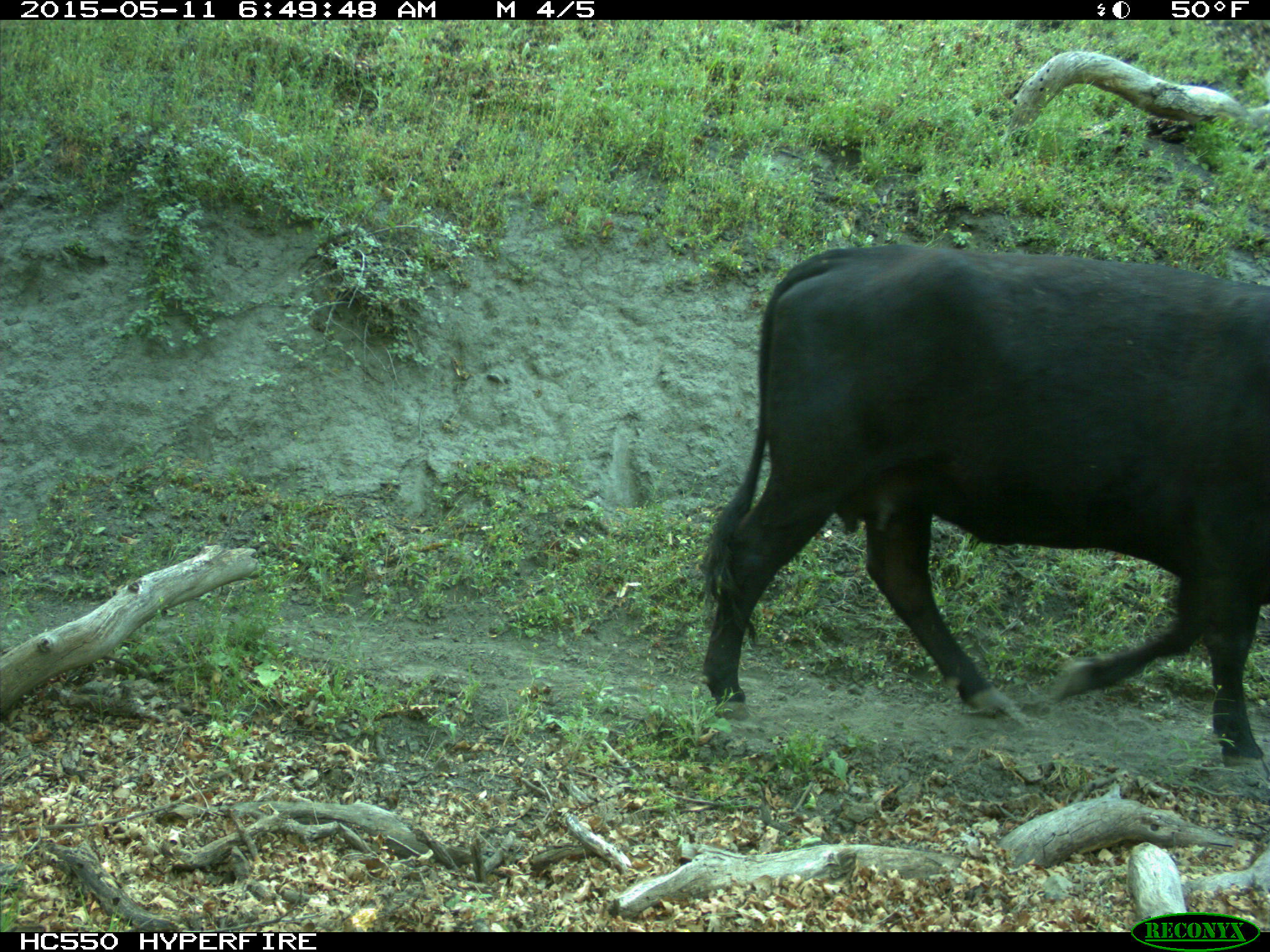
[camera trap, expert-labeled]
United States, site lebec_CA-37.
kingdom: Animalia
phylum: Chordata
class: Mammalia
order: Artiodactyla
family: Bovidae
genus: Bos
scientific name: Bos taurus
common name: domestic cow